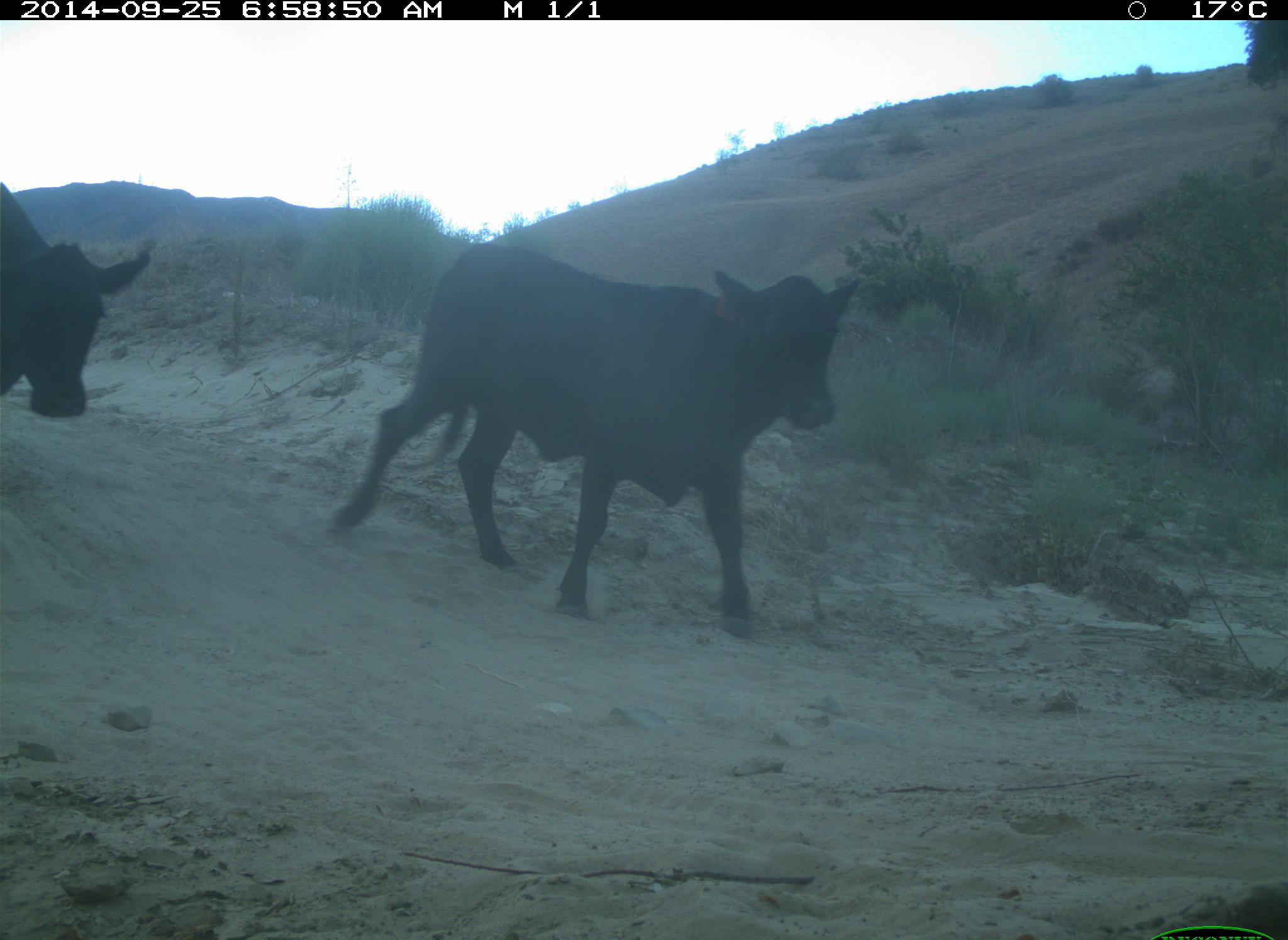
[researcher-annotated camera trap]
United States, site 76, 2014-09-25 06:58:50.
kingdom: Animalia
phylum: Chordata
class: Mammalia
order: Artiodactyla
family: Bovidae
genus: Bos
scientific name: Bos taurus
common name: cow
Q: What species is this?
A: Cow (Bos taurus).